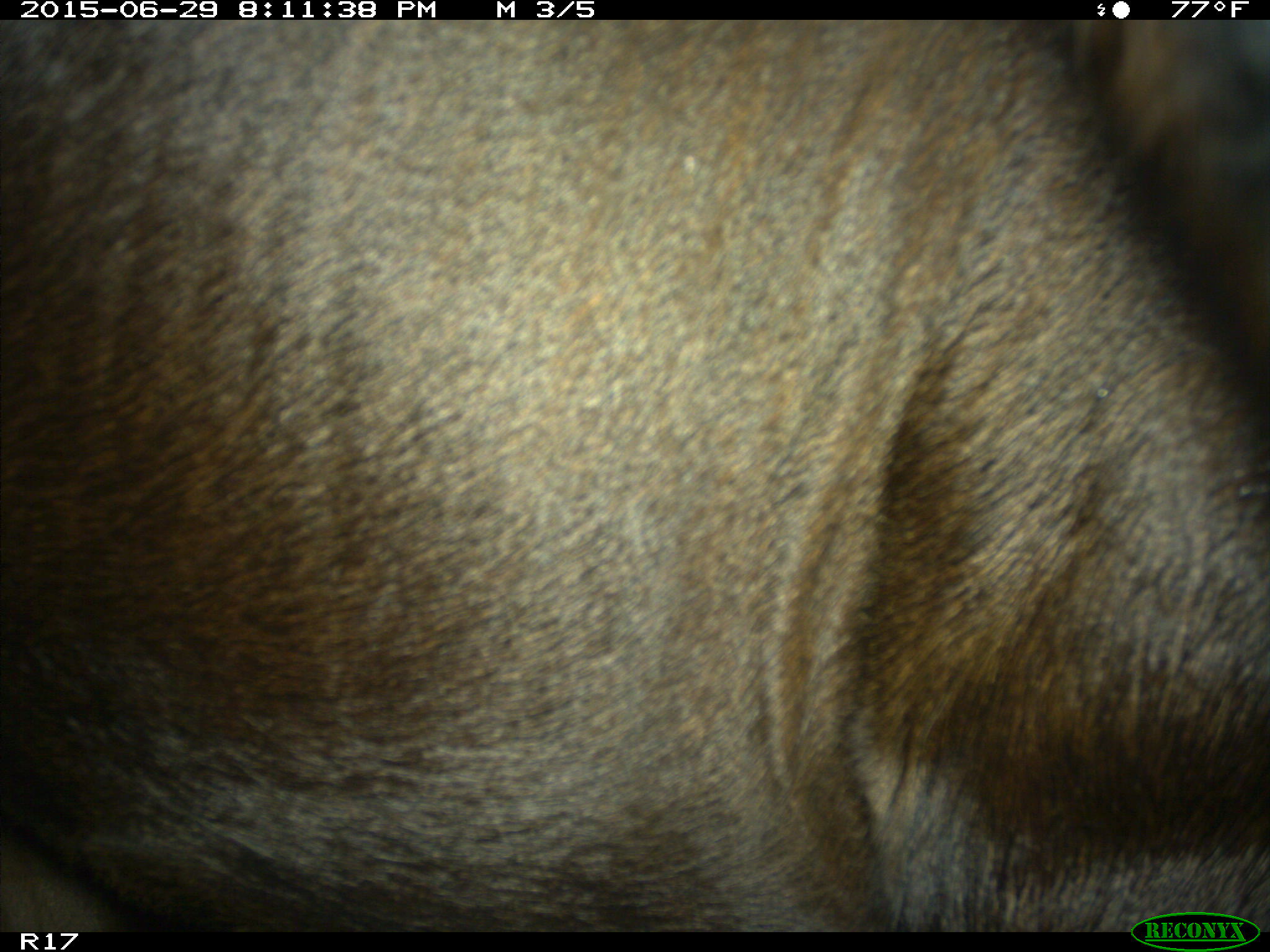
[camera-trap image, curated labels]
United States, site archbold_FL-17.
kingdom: Animalia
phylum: Chordata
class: Mammalia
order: Artiodactyla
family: Bovidae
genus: Bos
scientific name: Bos taurus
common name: domestic cow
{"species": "Bos taurus (domestic cow)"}